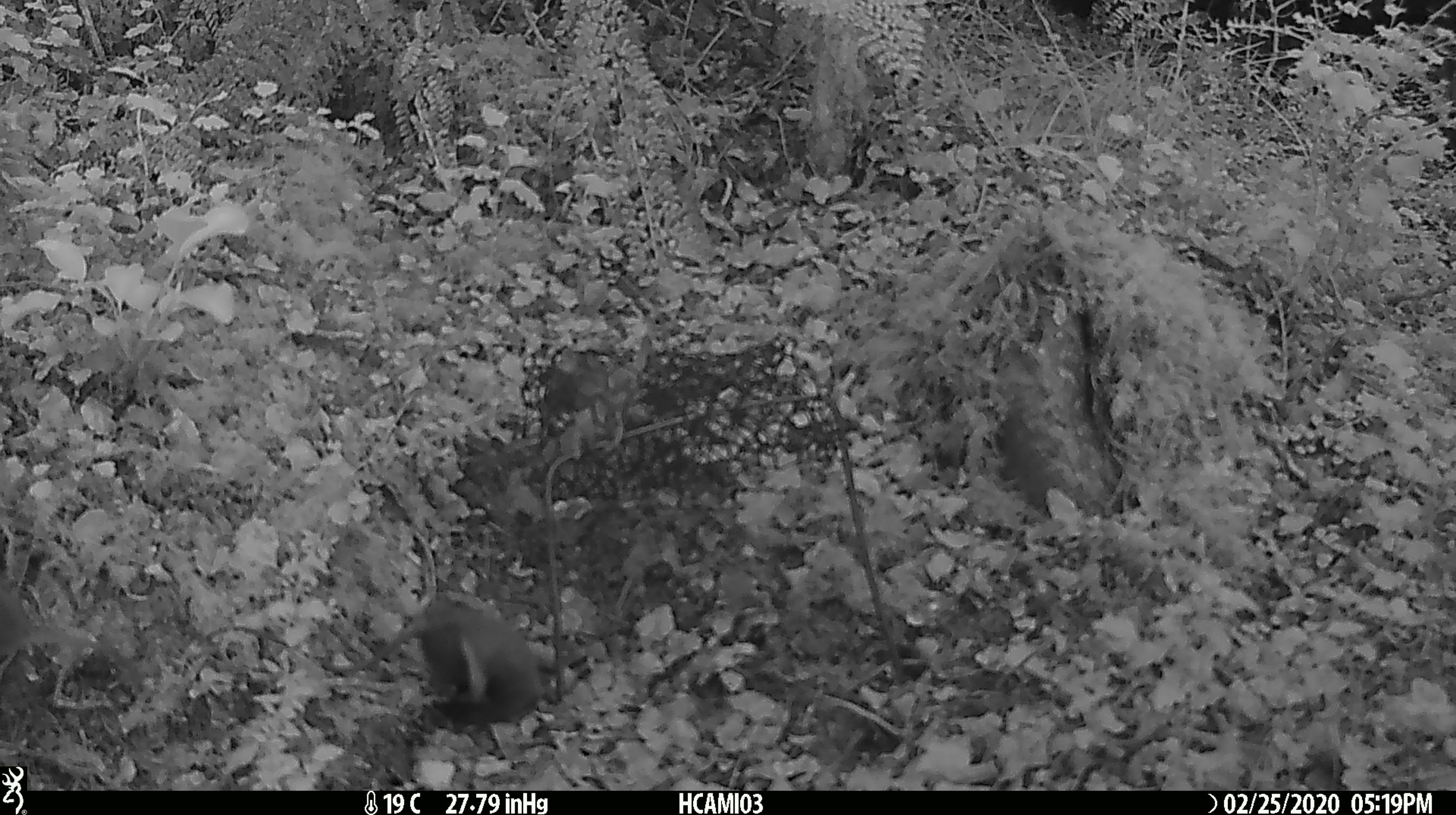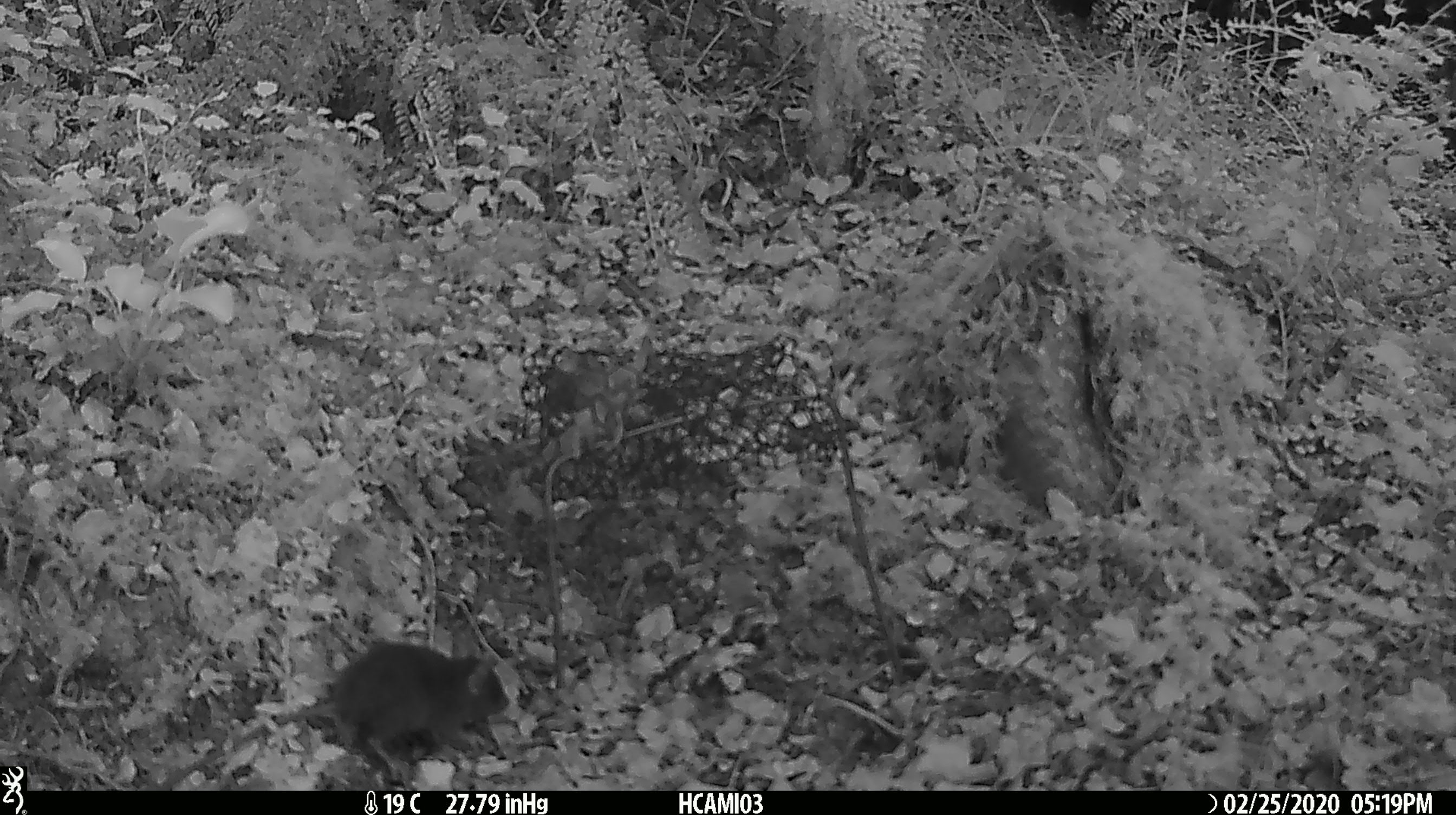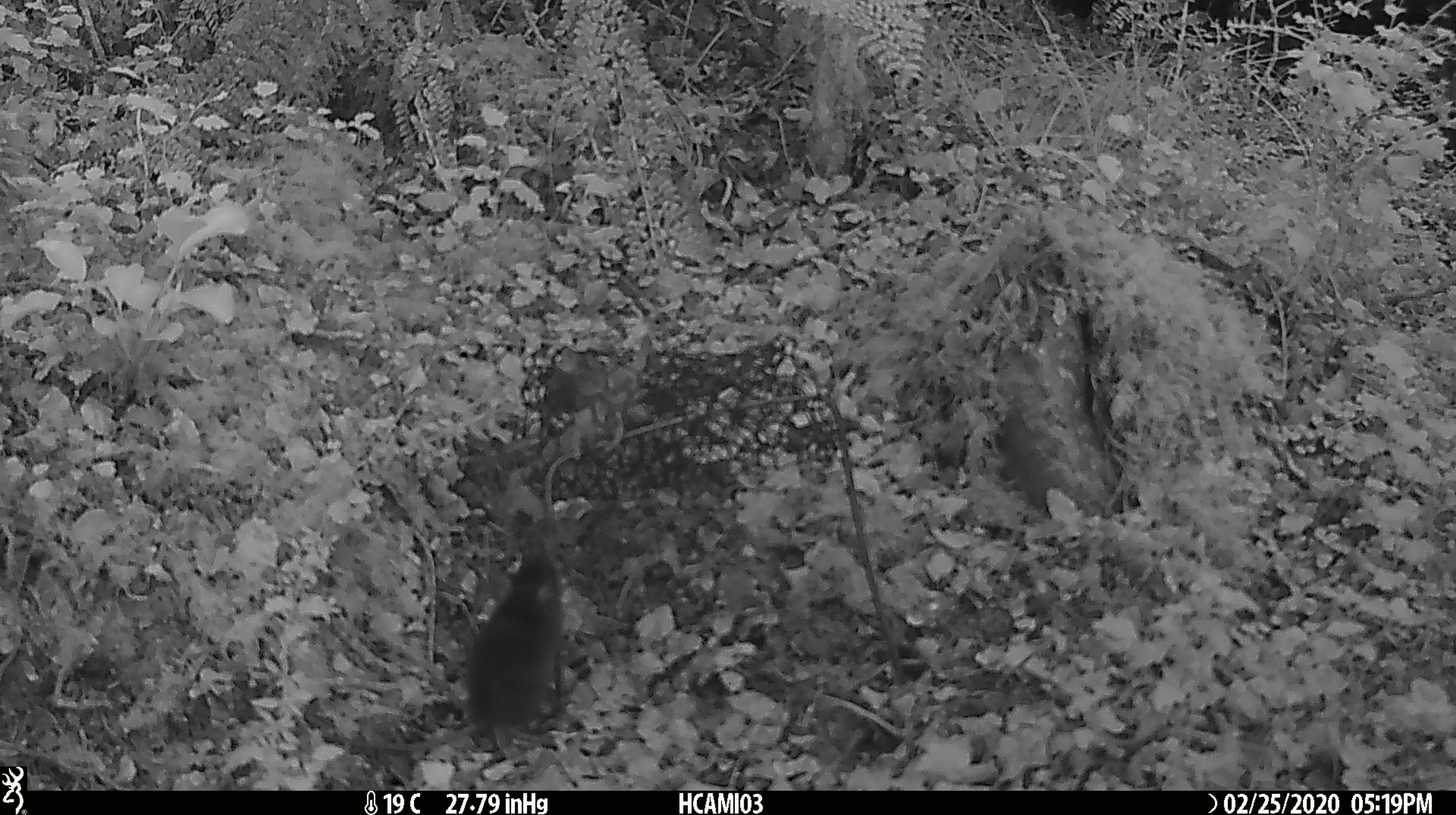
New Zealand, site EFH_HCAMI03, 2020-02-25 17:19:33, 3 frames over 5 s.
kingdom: Animalia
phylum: Chordata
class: Mammalia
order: Rodentia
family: Muridae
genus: Mus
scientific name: Mus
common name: mouse